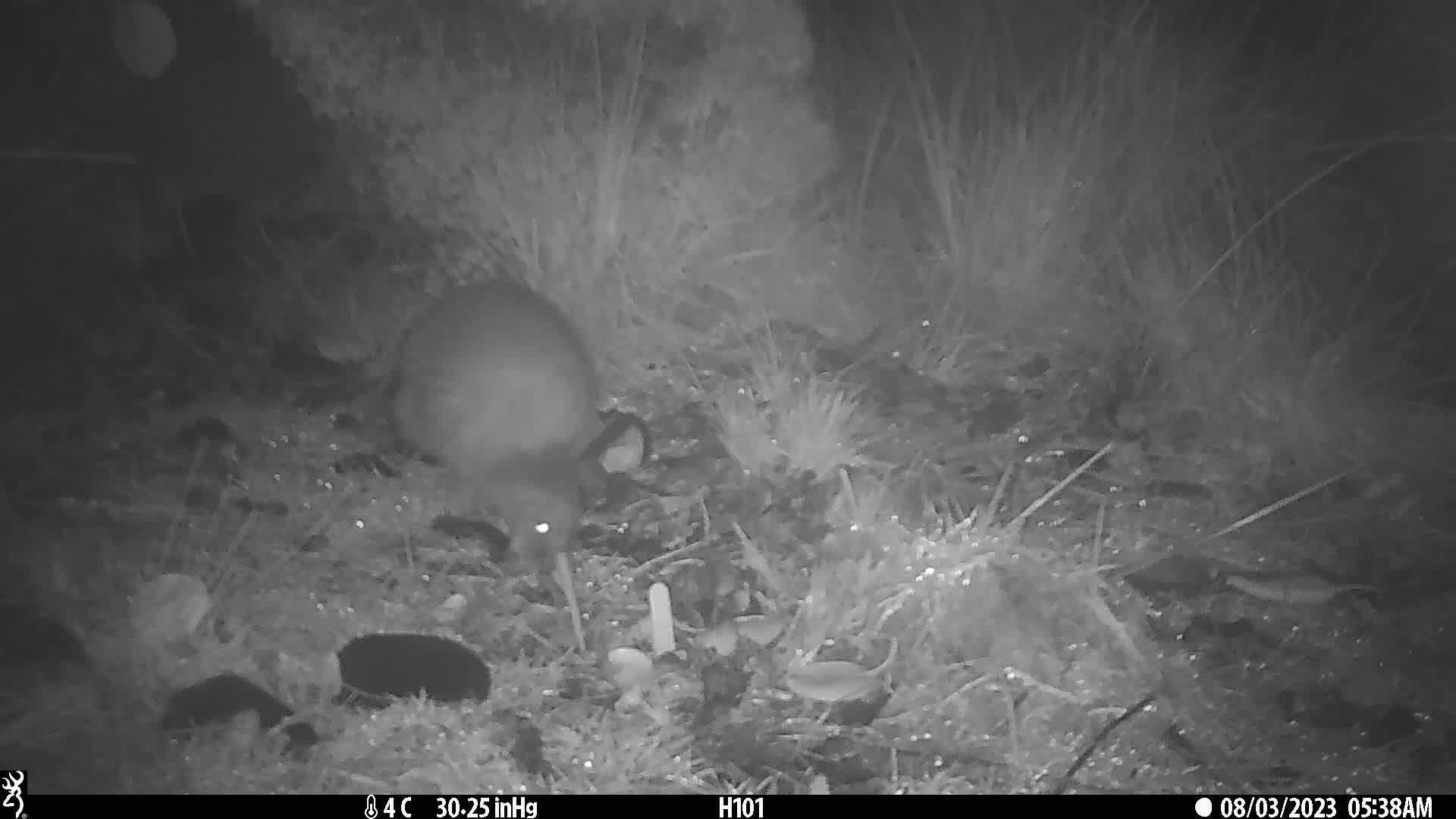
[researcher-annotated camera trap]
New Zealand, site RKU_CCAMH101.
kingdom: Animalia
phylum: Chordata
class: Aves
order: Apterygiformes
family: Apterygidae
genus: Apteryx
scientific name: Apteryx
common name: kiwi